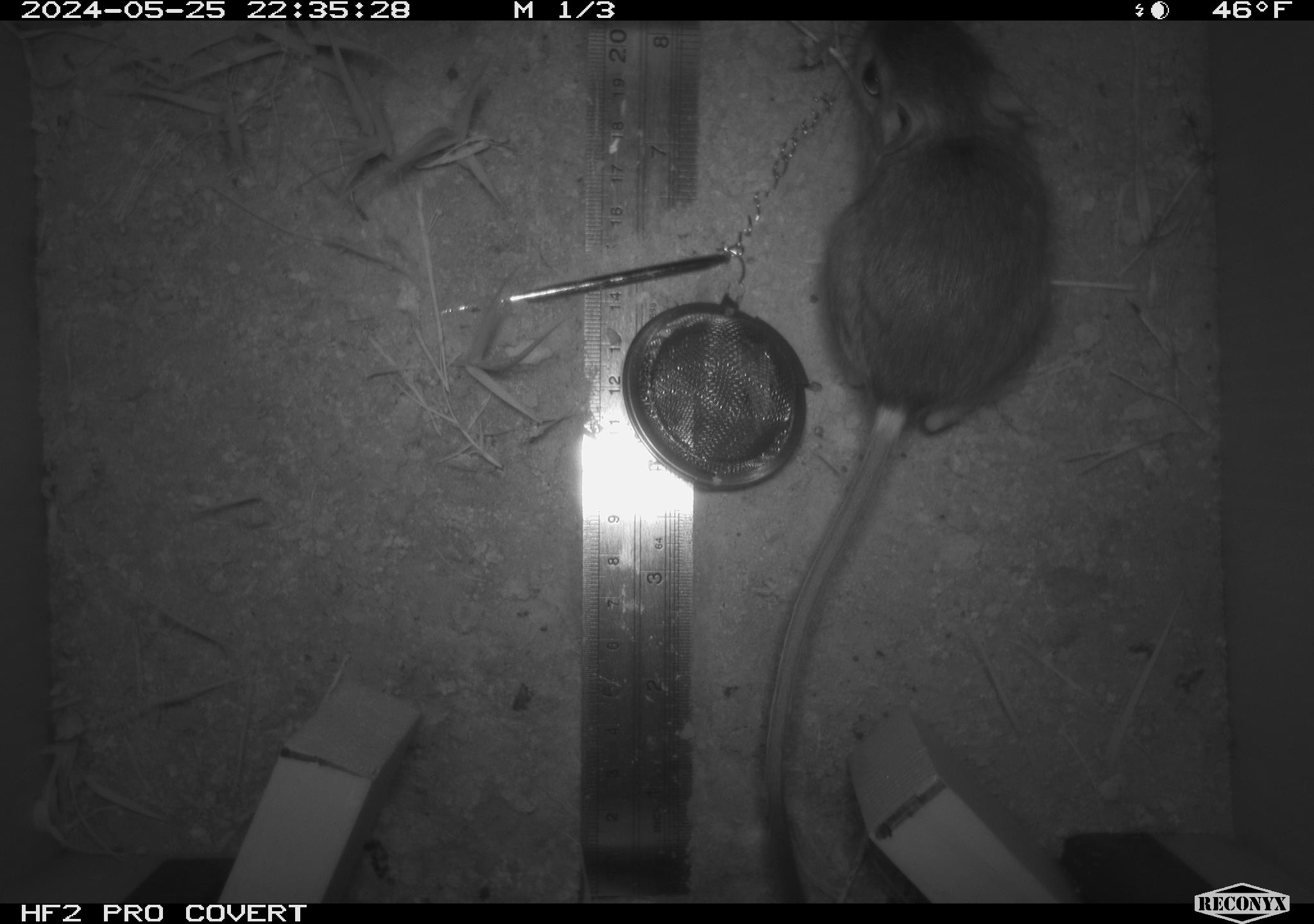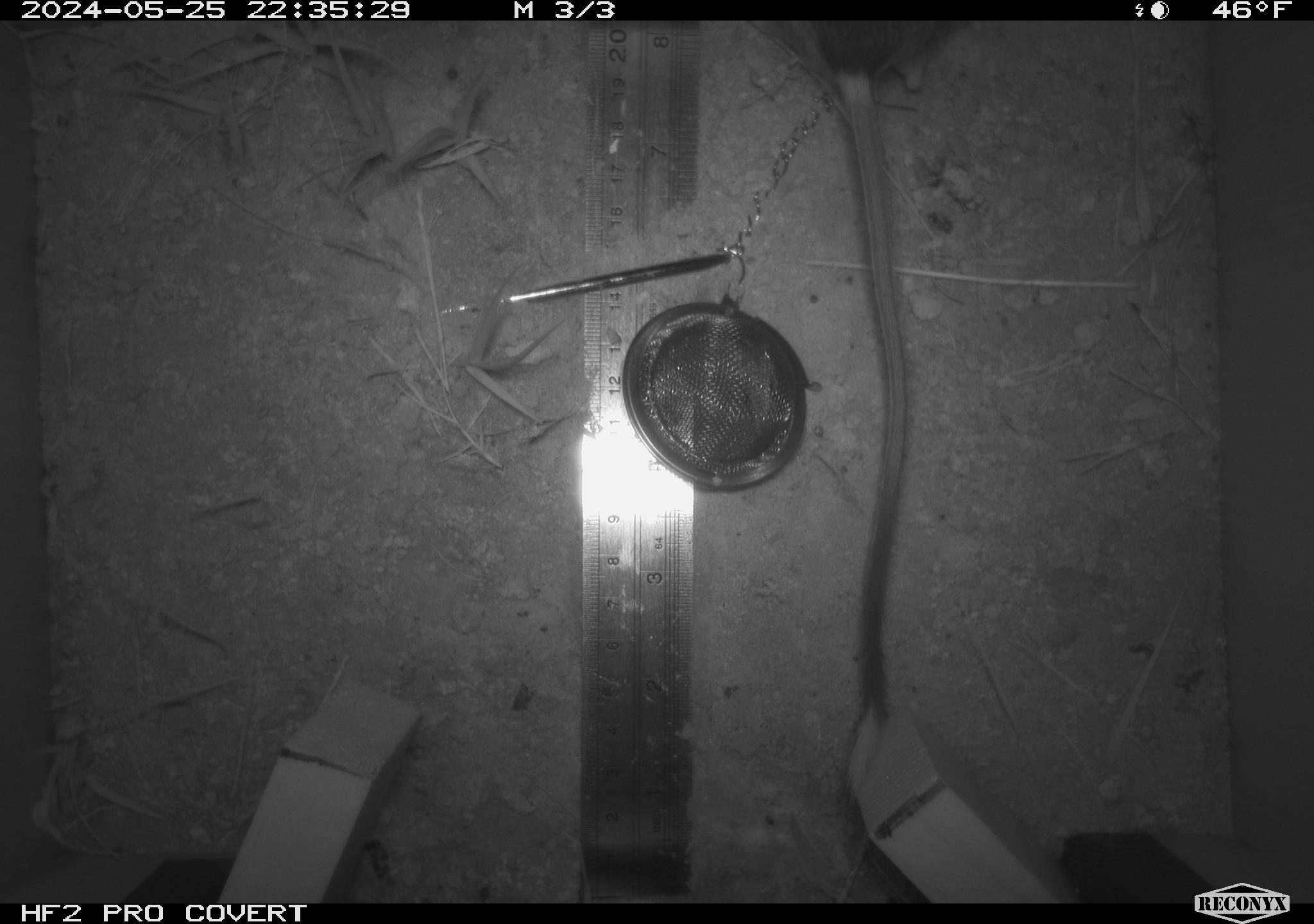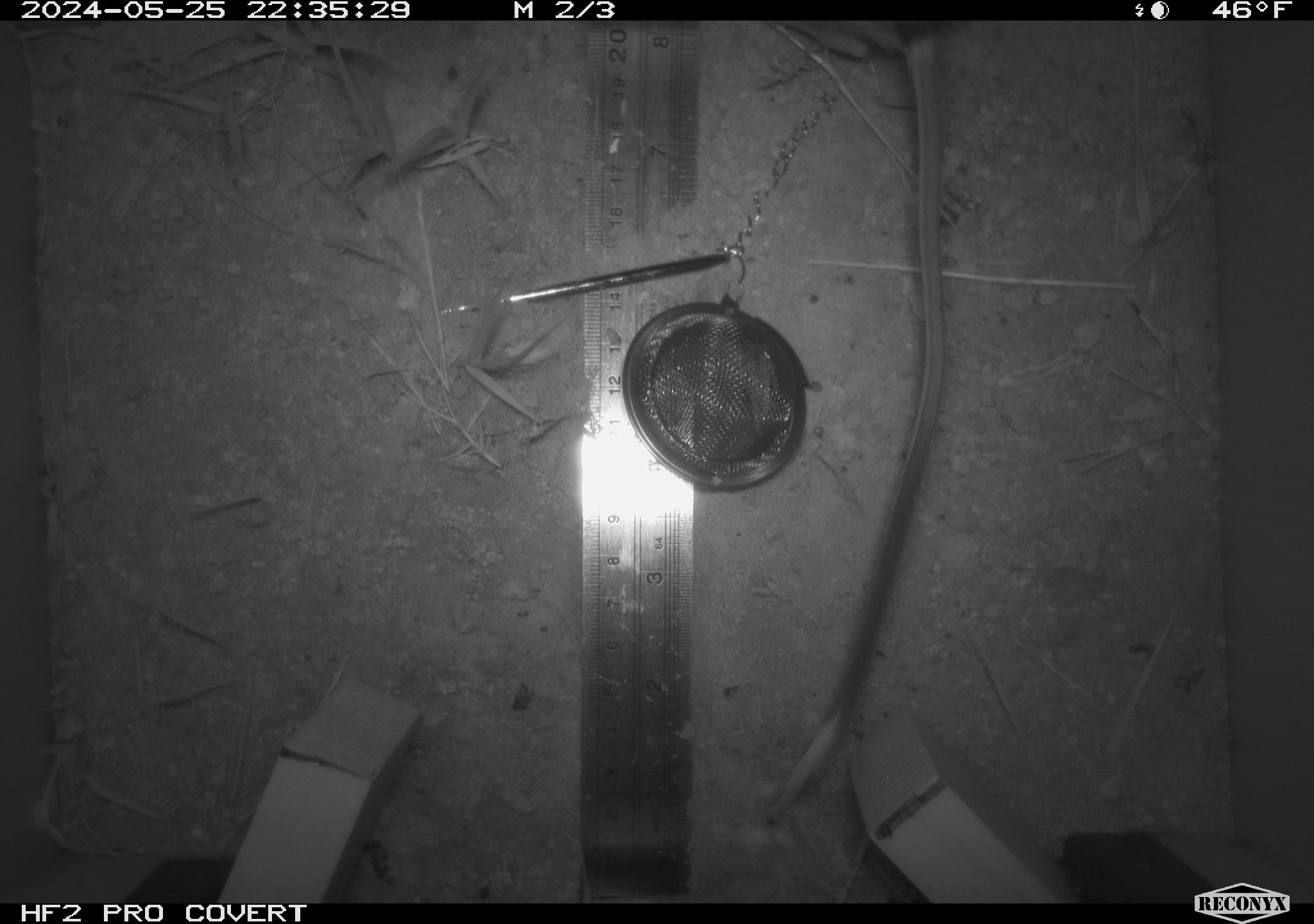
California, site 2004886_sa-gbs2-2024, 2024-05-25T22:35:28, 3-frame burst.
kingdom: Animalia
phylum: Chordata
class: Mammalia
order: Rodentia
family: Heteromyidae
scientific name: Heteromyidae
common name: kangaroo rats and pocket mice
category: heteromyidae family